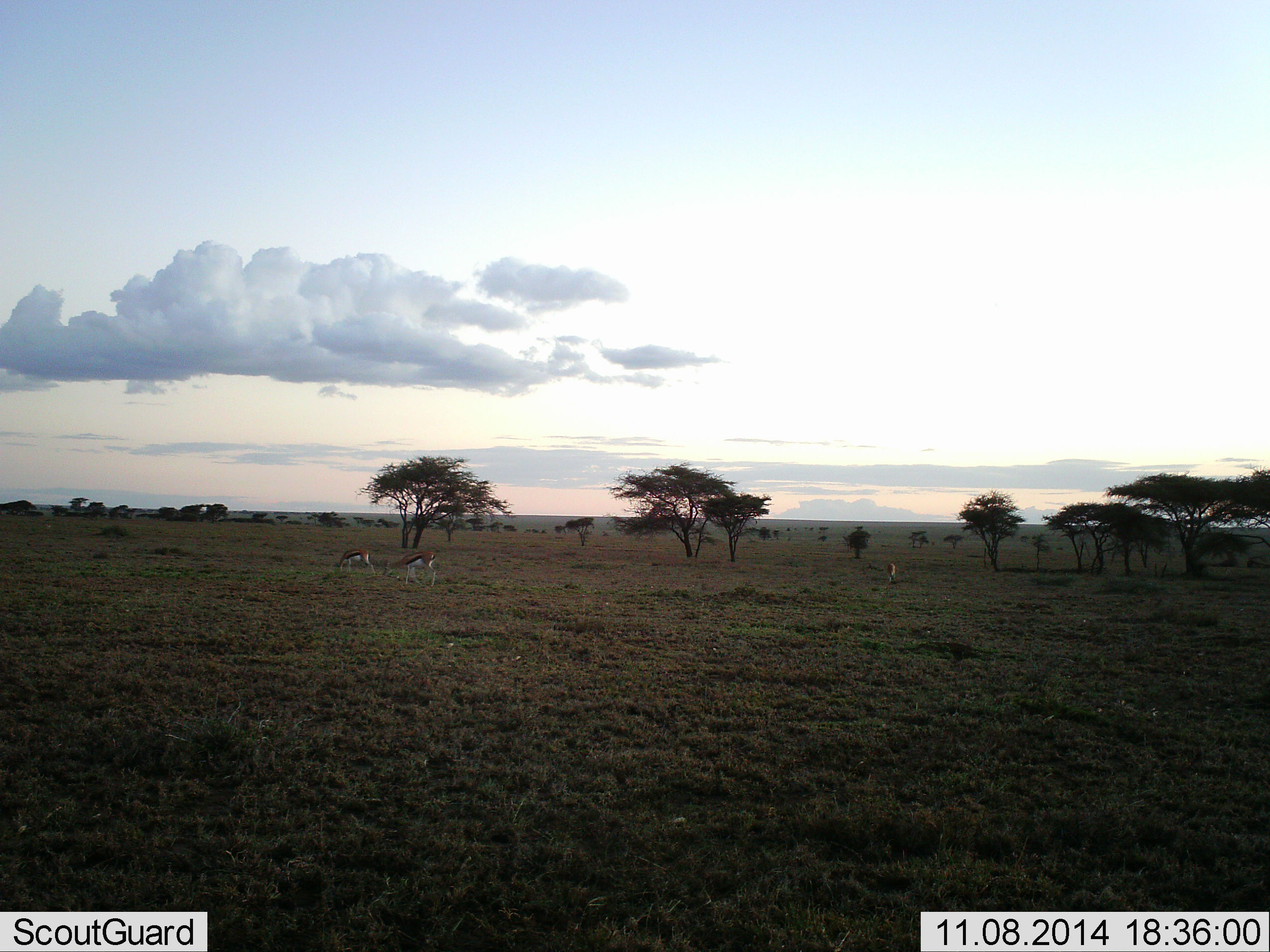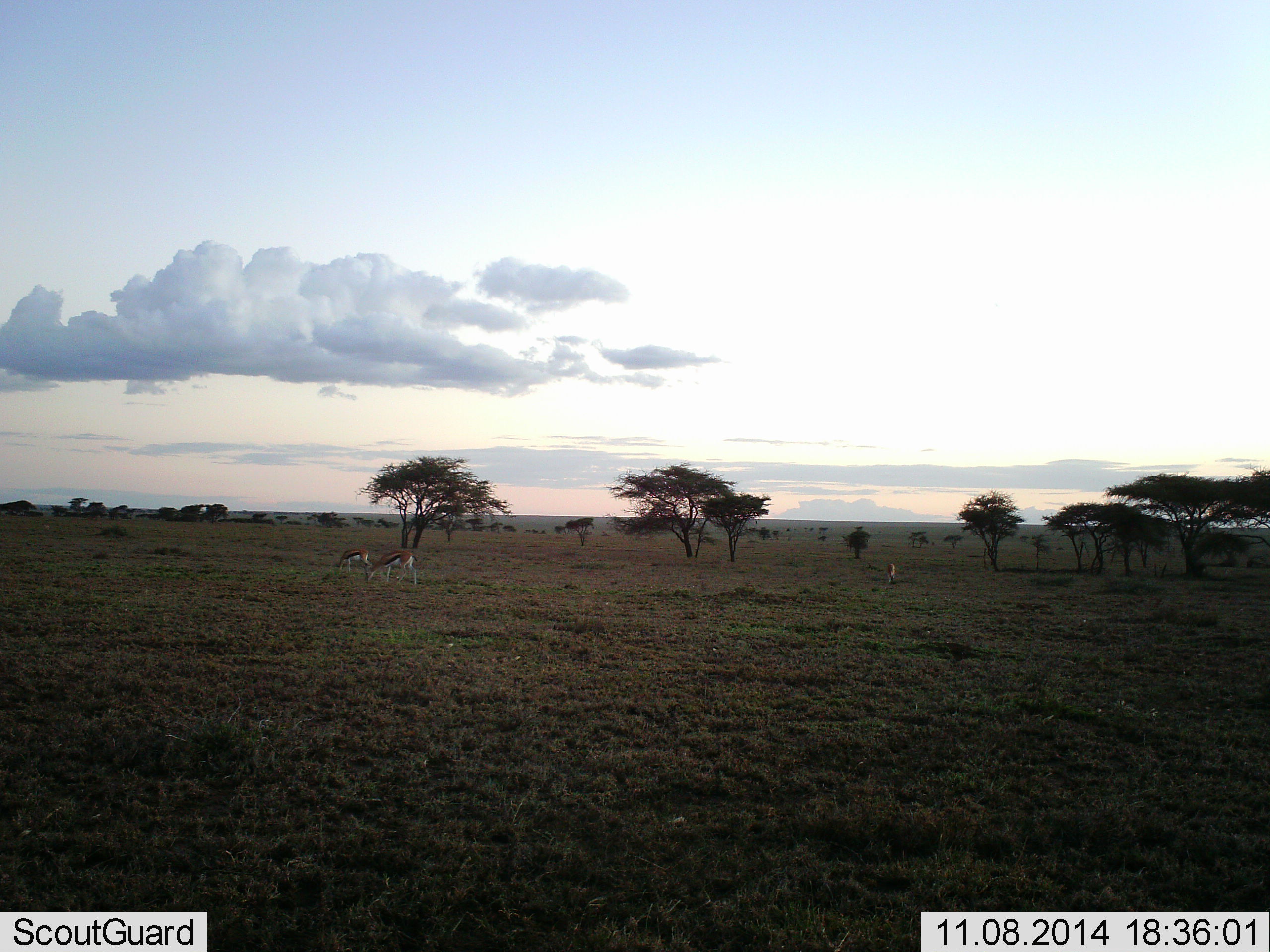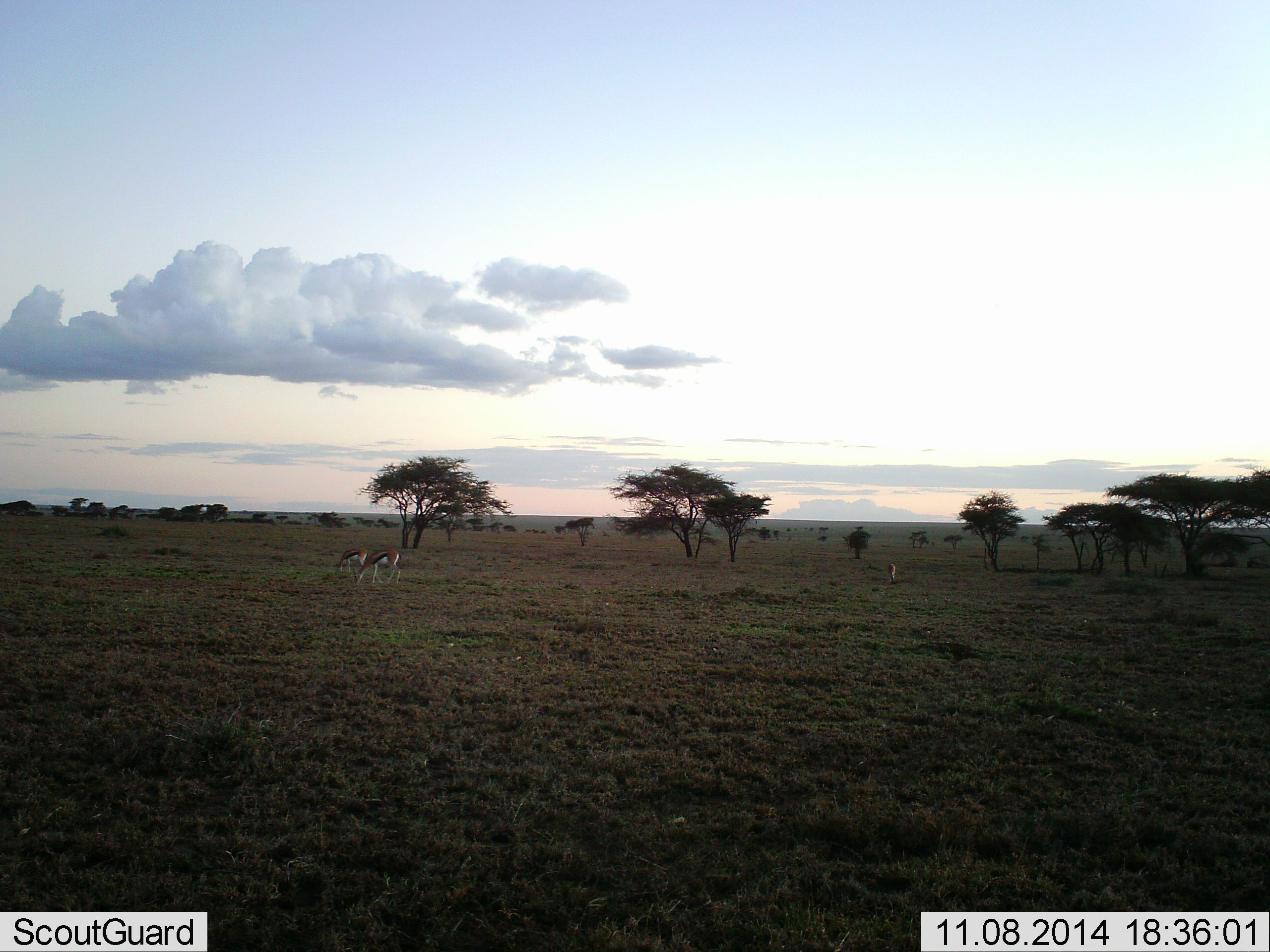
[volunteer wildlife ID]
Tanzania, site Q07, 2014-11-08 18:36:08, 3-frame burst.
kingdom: Animalia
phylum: Chordata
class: Mammalia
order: Artiodactyla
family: Bovidae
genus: Eudorcas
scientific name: Eudorcas thomsonii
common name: thomson's gazelle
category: gazellethomsons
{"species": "gazellethomsons (thomson's gazelle) (Eudorcas thomsonii)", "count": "3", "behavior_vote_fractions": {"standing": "40%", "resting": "0%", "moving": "40%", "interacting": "0%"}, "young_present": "0%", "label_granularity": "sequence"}